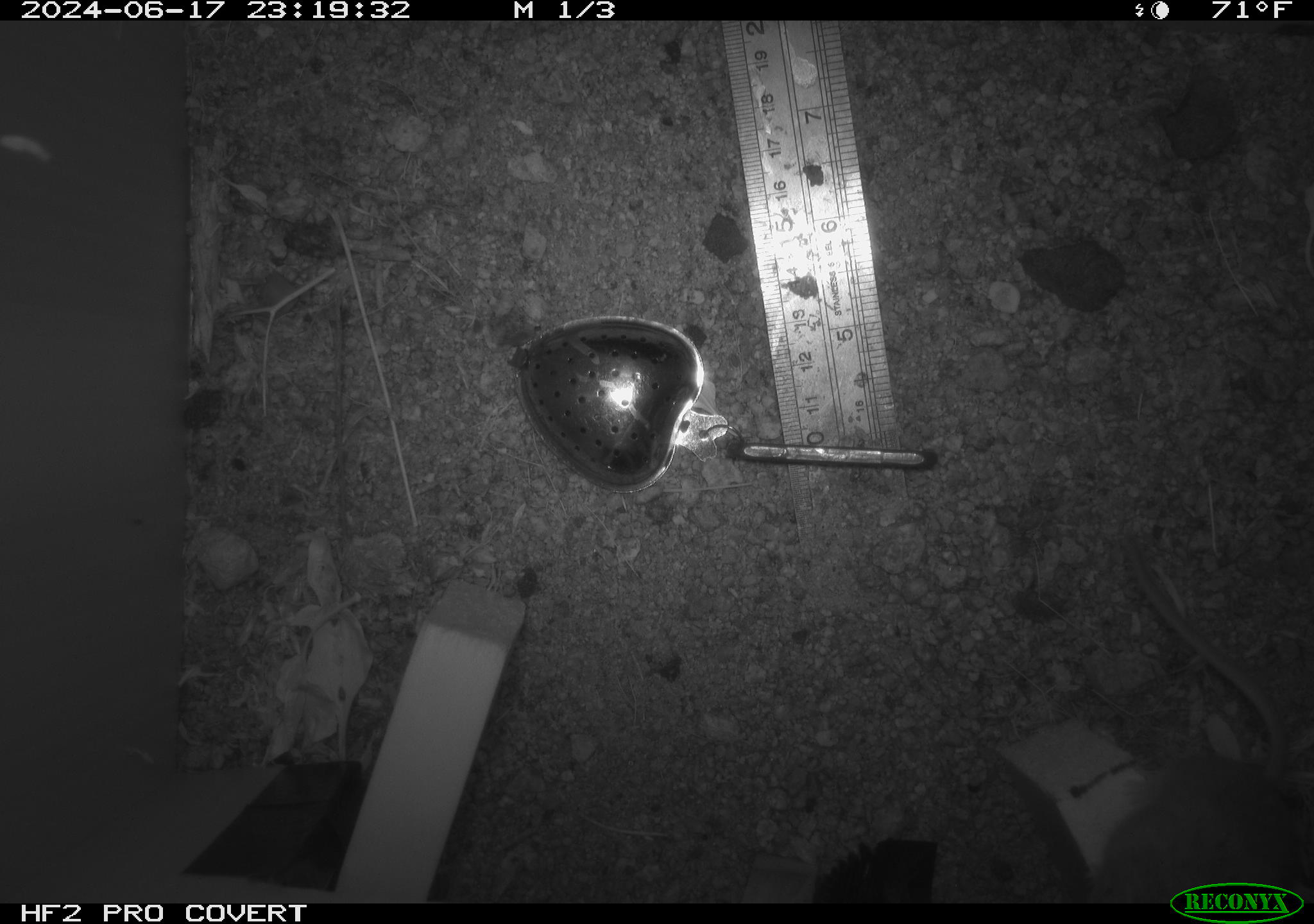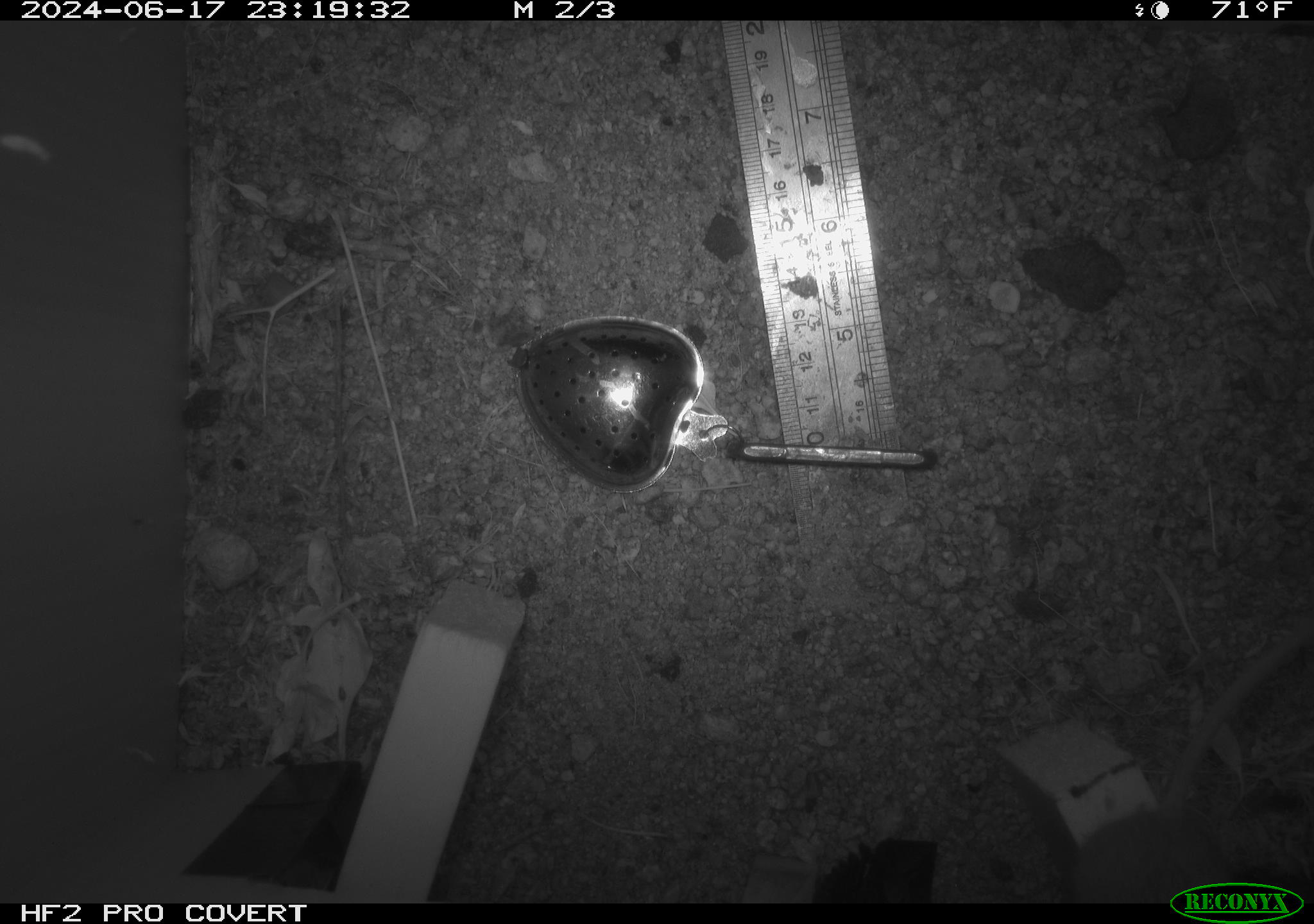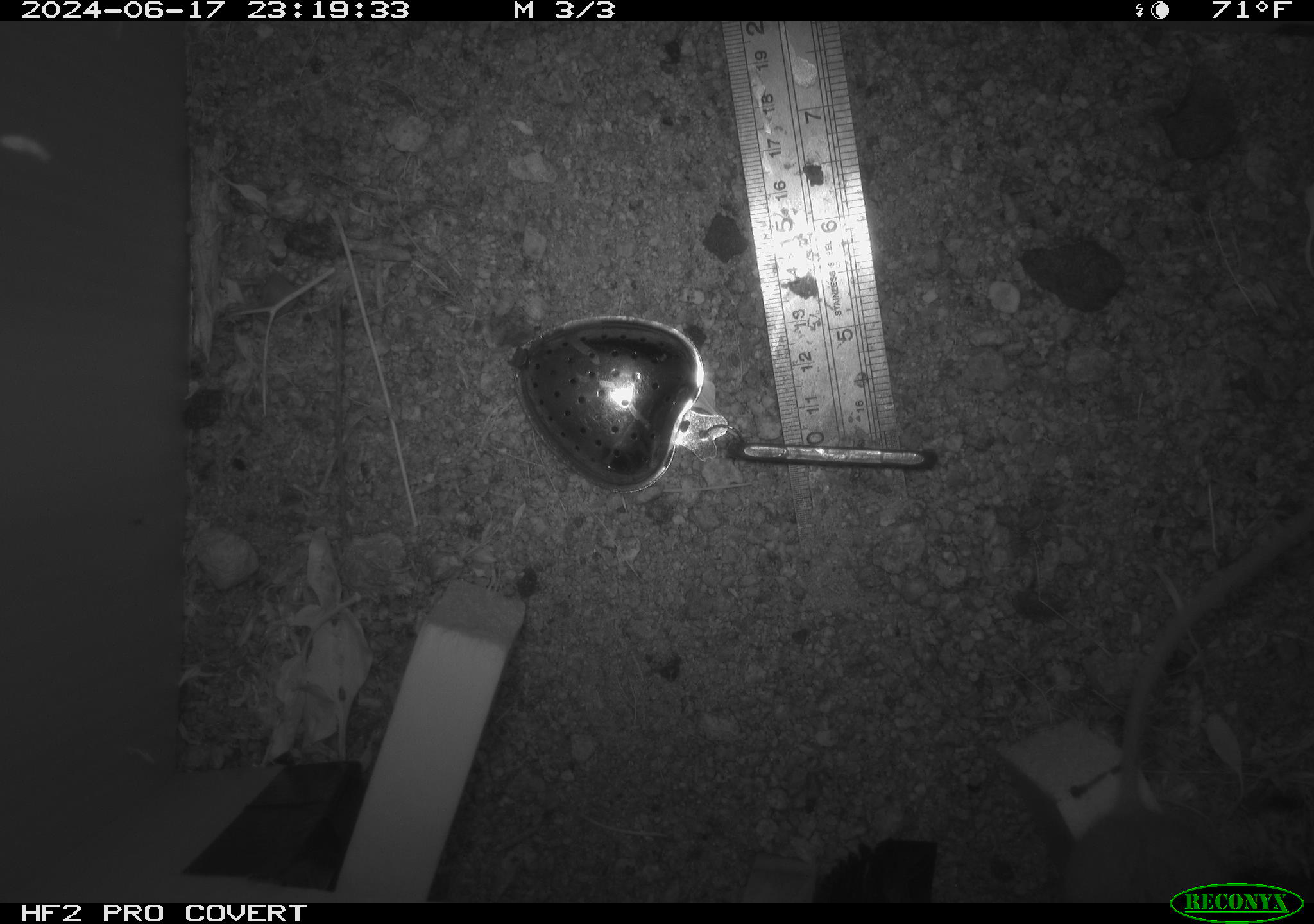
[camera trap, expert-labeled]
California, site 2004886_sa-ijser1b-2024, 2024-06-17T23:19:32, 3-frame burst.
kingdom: Animalia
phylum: Chordata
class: Mammalia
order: Rodentia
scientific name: Rodentia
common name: mouse species